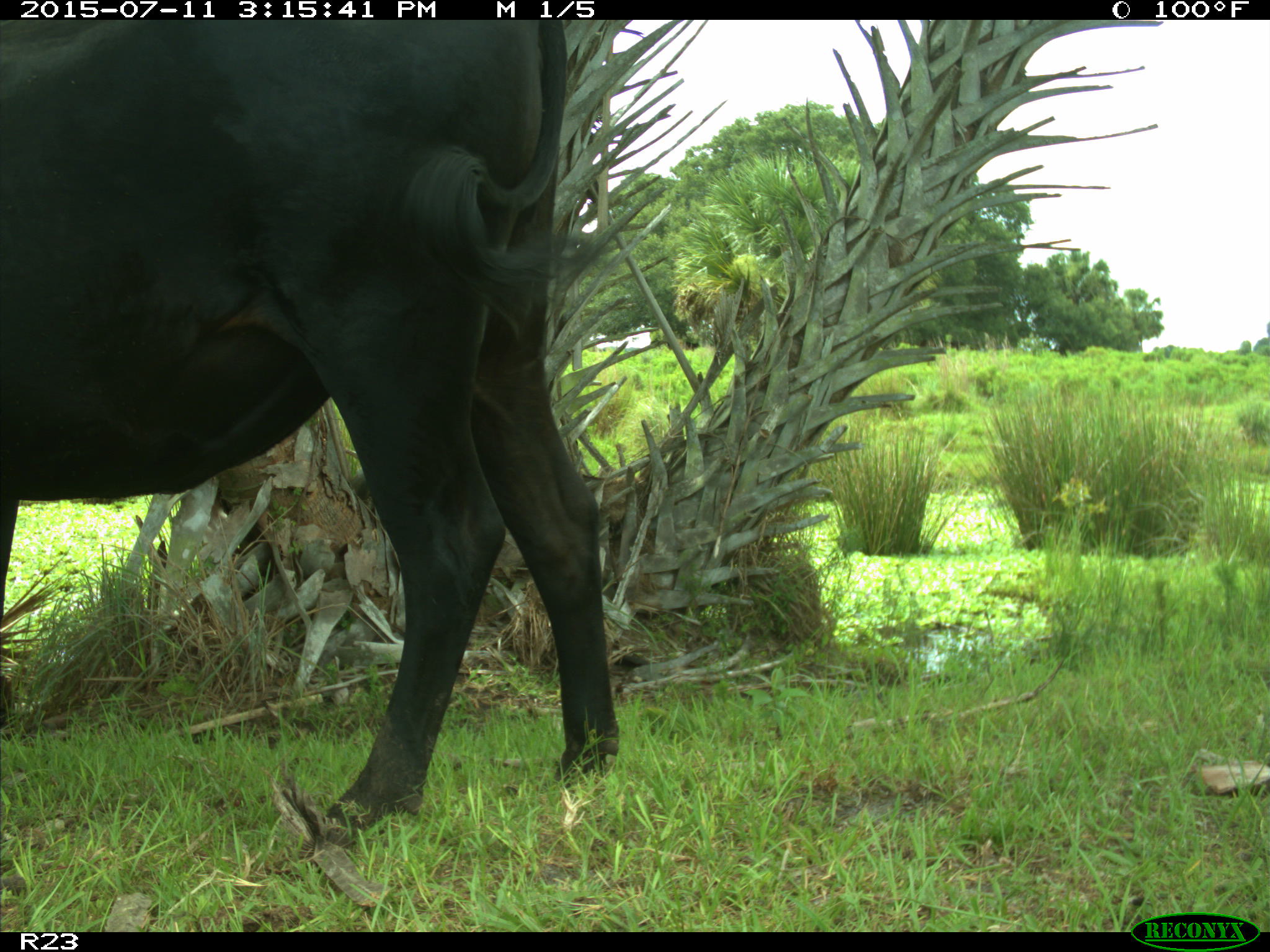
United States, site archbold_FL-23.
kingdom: Animalia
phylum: Chordata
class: Mammalia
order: Artiodactyla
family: Bovidae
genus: Bos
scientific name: Bos taurus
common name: domestic cow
Bos taurus (domestic cow).